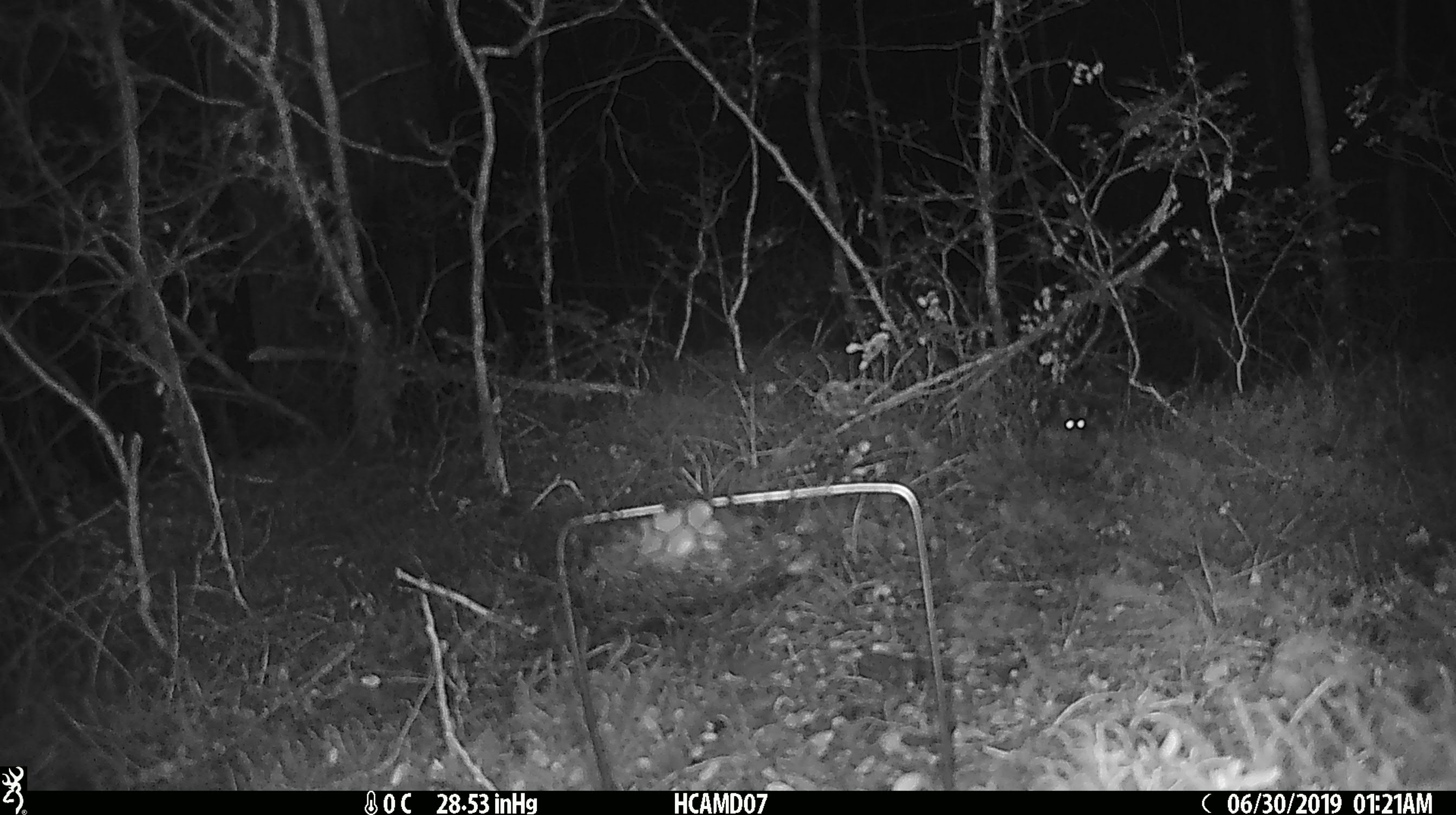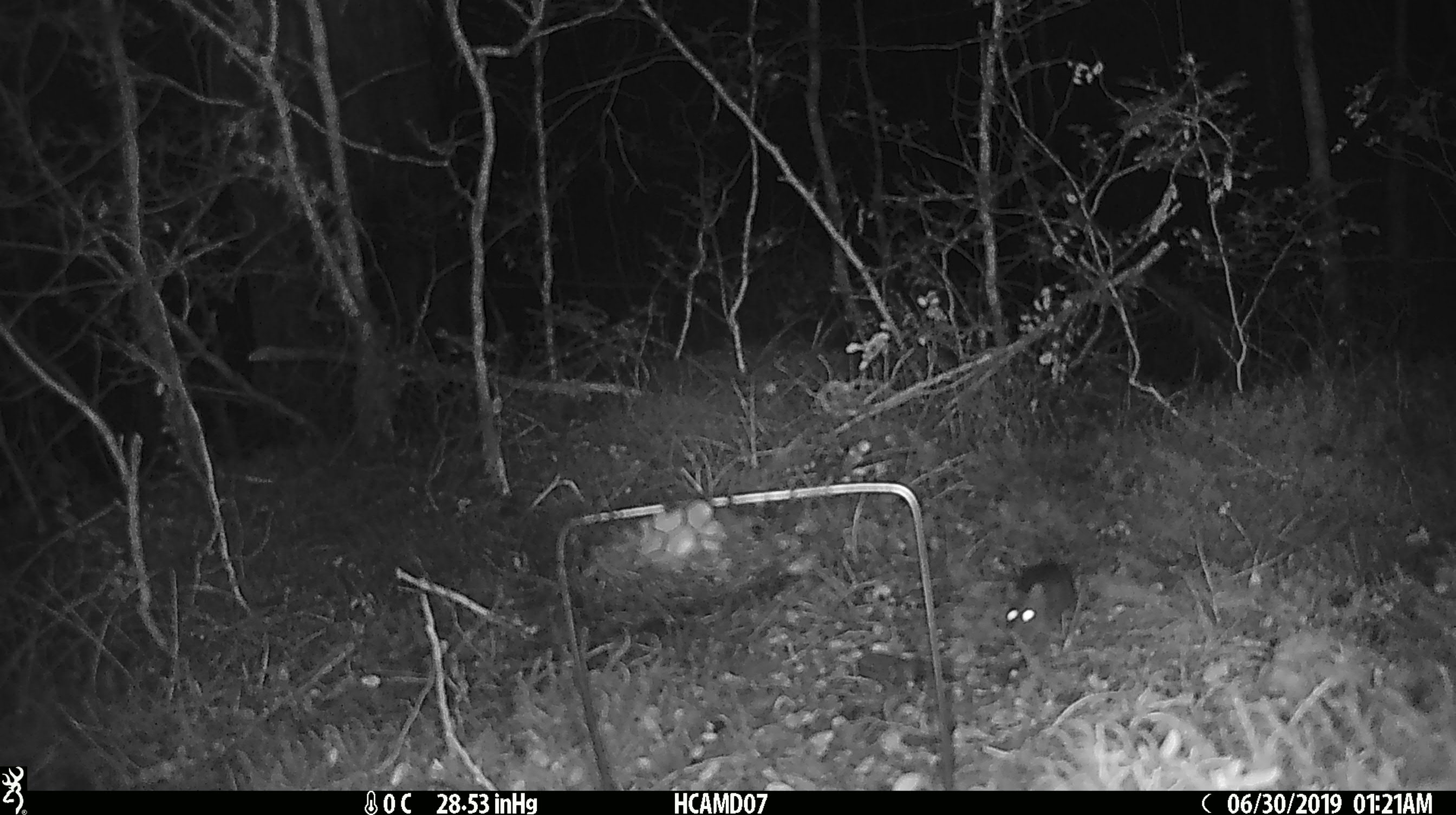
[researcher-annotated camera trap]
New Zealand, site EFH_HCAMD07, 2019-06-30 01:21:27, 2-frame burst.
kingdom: Animalia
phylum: Chordata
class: Mammalia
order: Rodentia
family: Muridae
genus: Mus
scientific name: Mus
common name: mouse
Mouse (Mus).